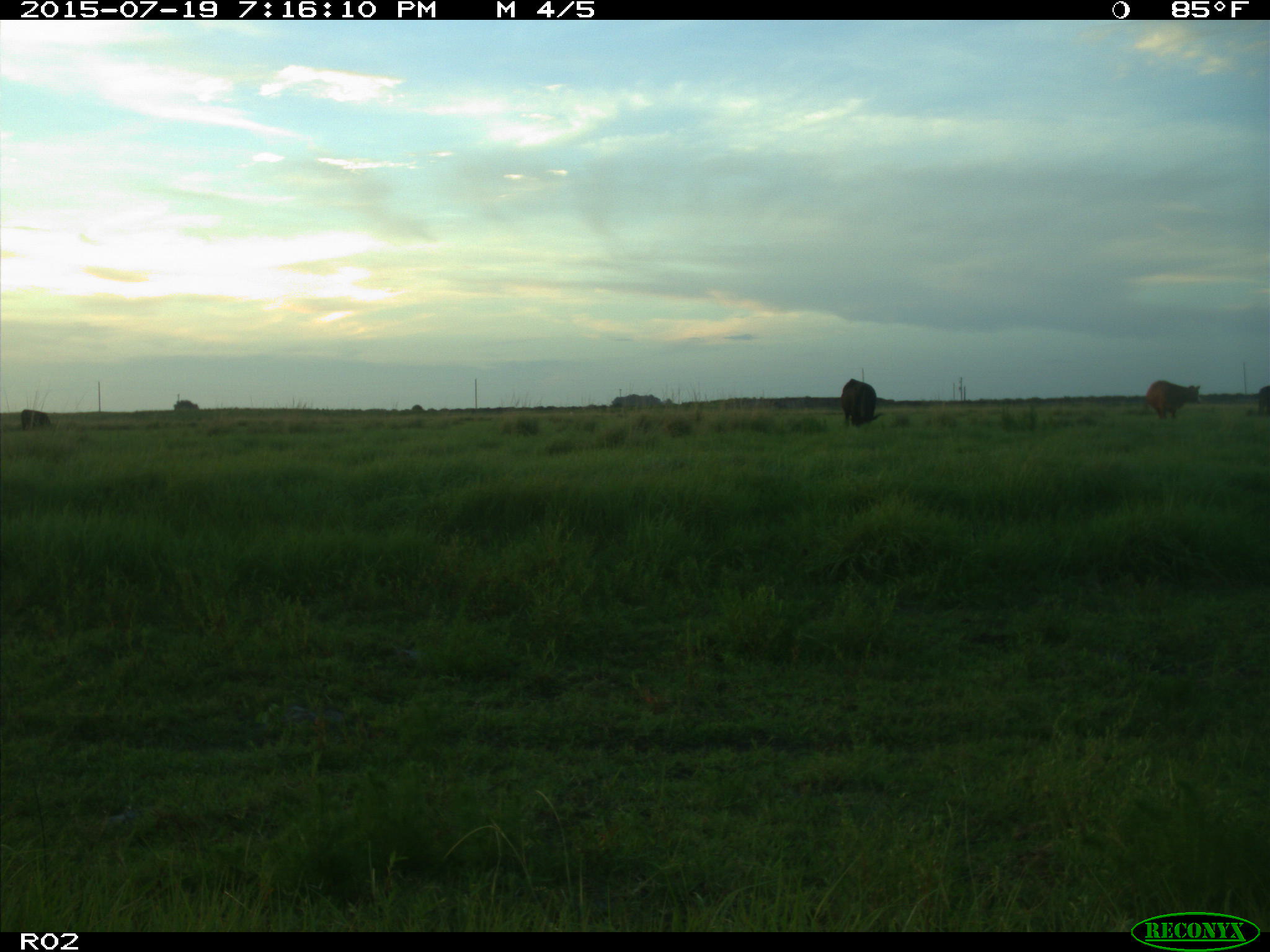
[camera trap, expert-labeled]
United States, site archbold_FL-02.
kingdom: Animalia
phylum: Chordata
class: Mammalia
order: Artiodactyla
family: Bovidae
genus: Bos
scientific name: Bos taurus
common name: domestic cow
Bos taurus (domestic cow).